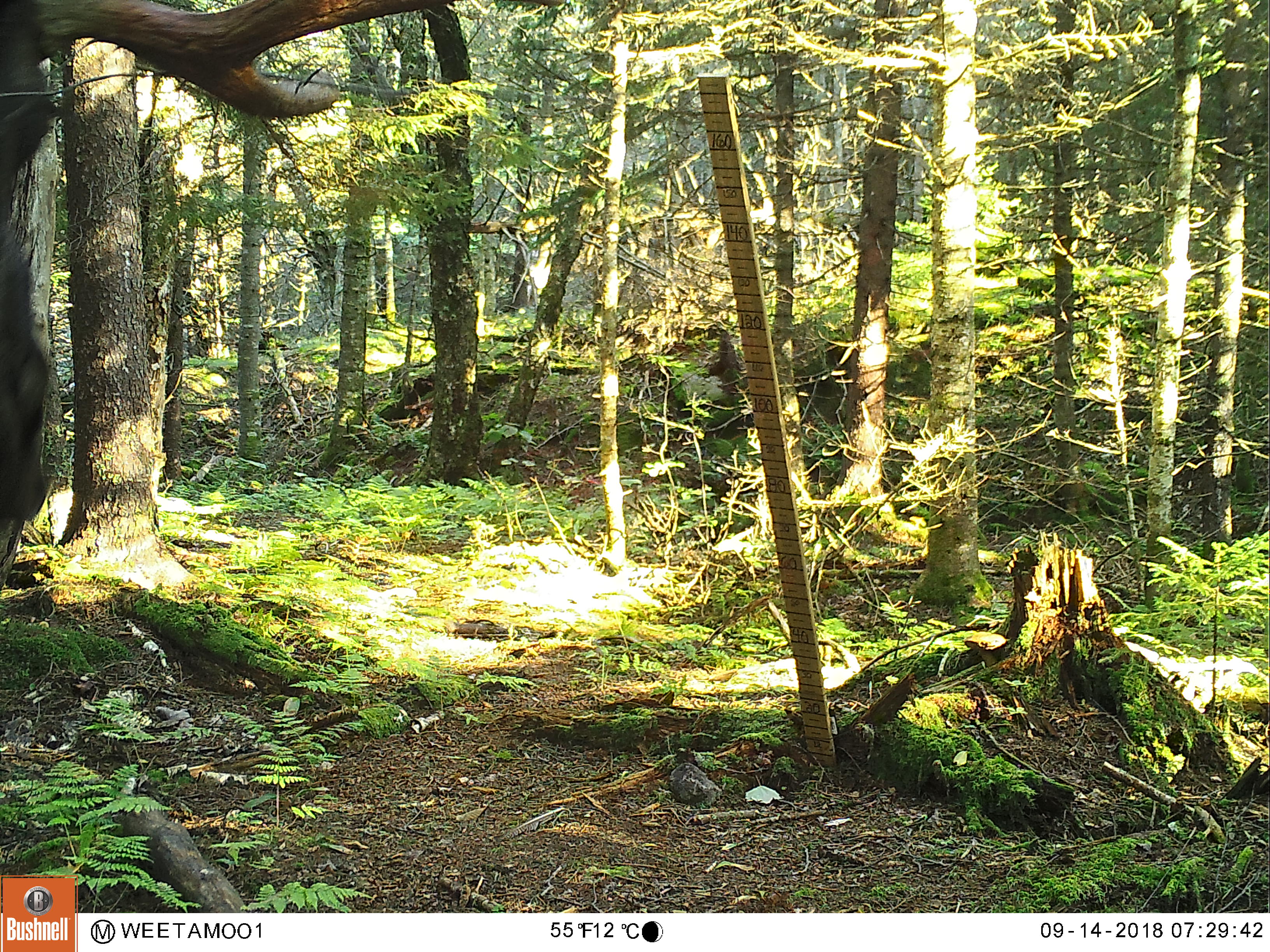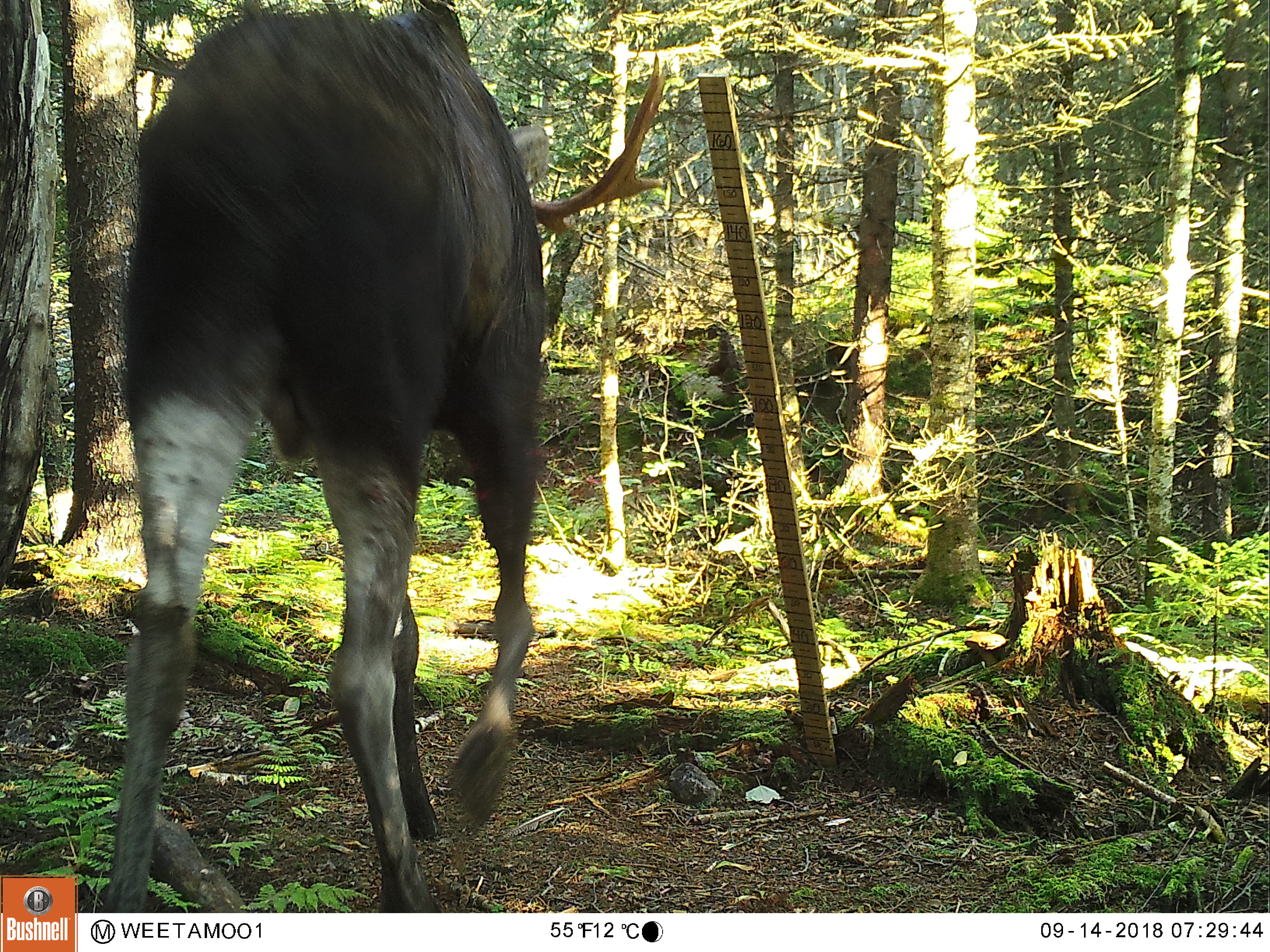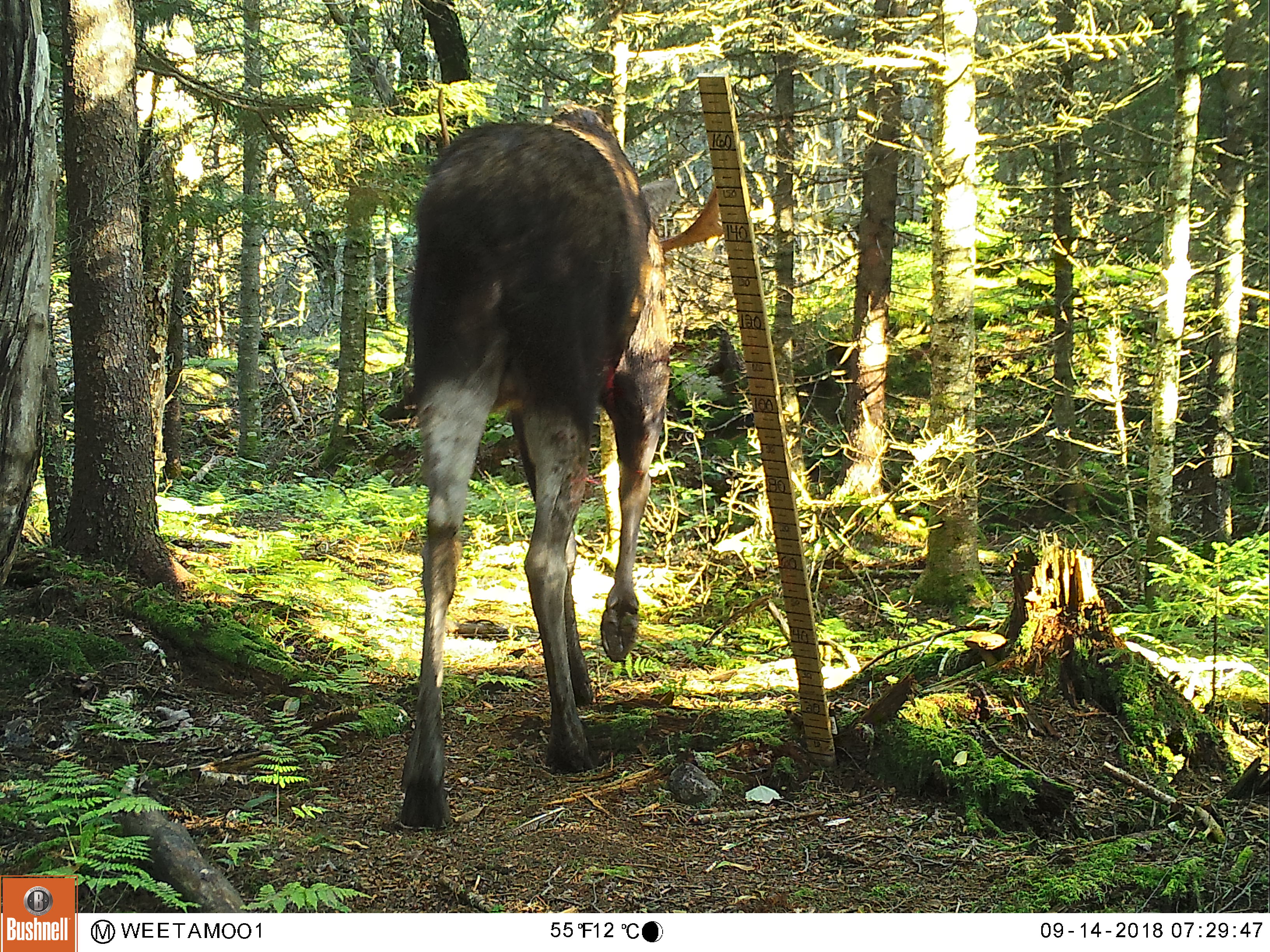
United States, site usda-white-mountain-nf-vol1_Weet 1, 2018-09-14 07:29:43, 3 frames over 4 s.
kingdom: Animalia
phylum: Chordata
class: Mammalia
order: Artiodactyla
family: Cervidae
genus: Alces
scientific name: Alces alces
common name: moose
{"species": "moose (Alces alces)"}